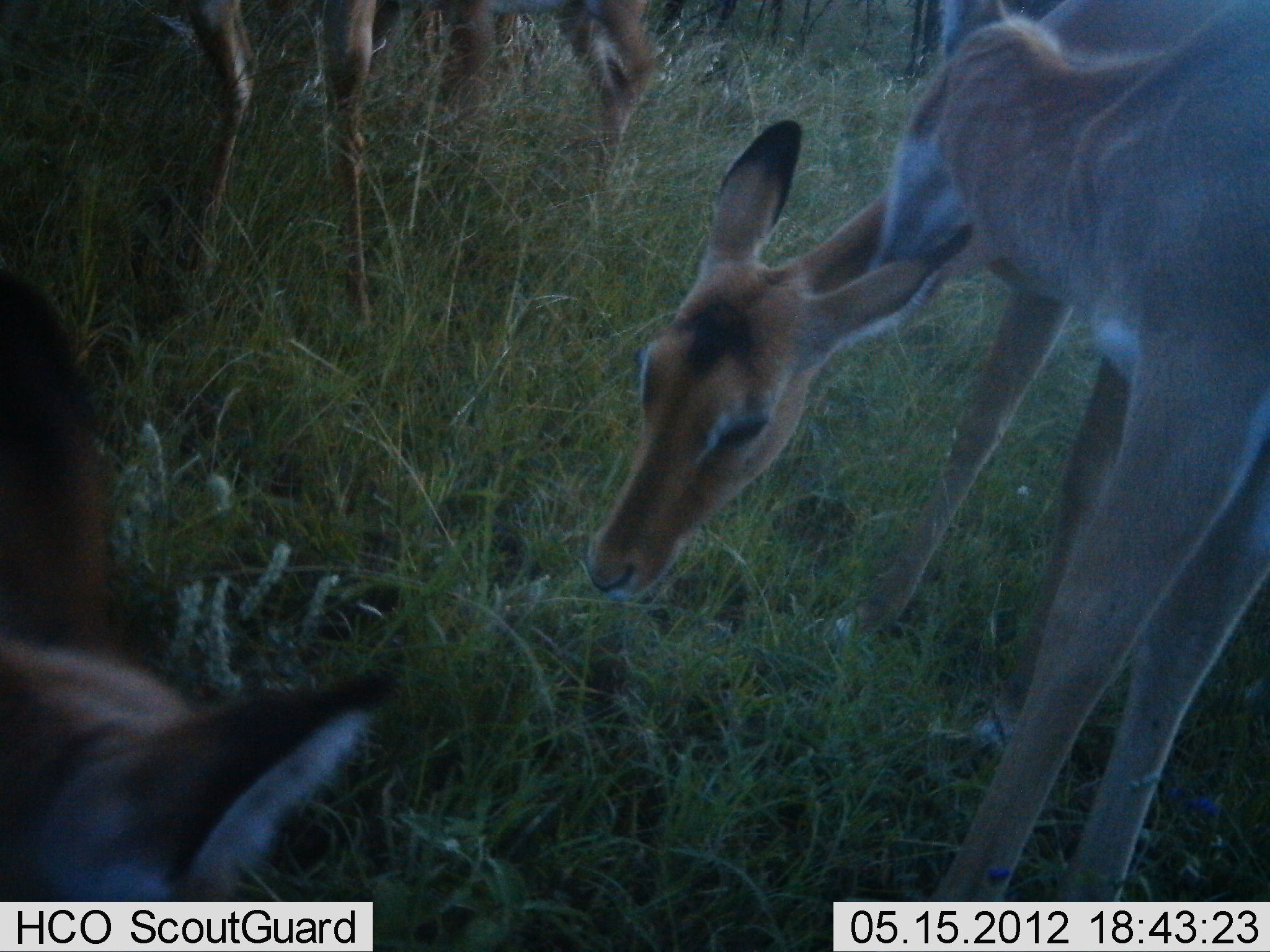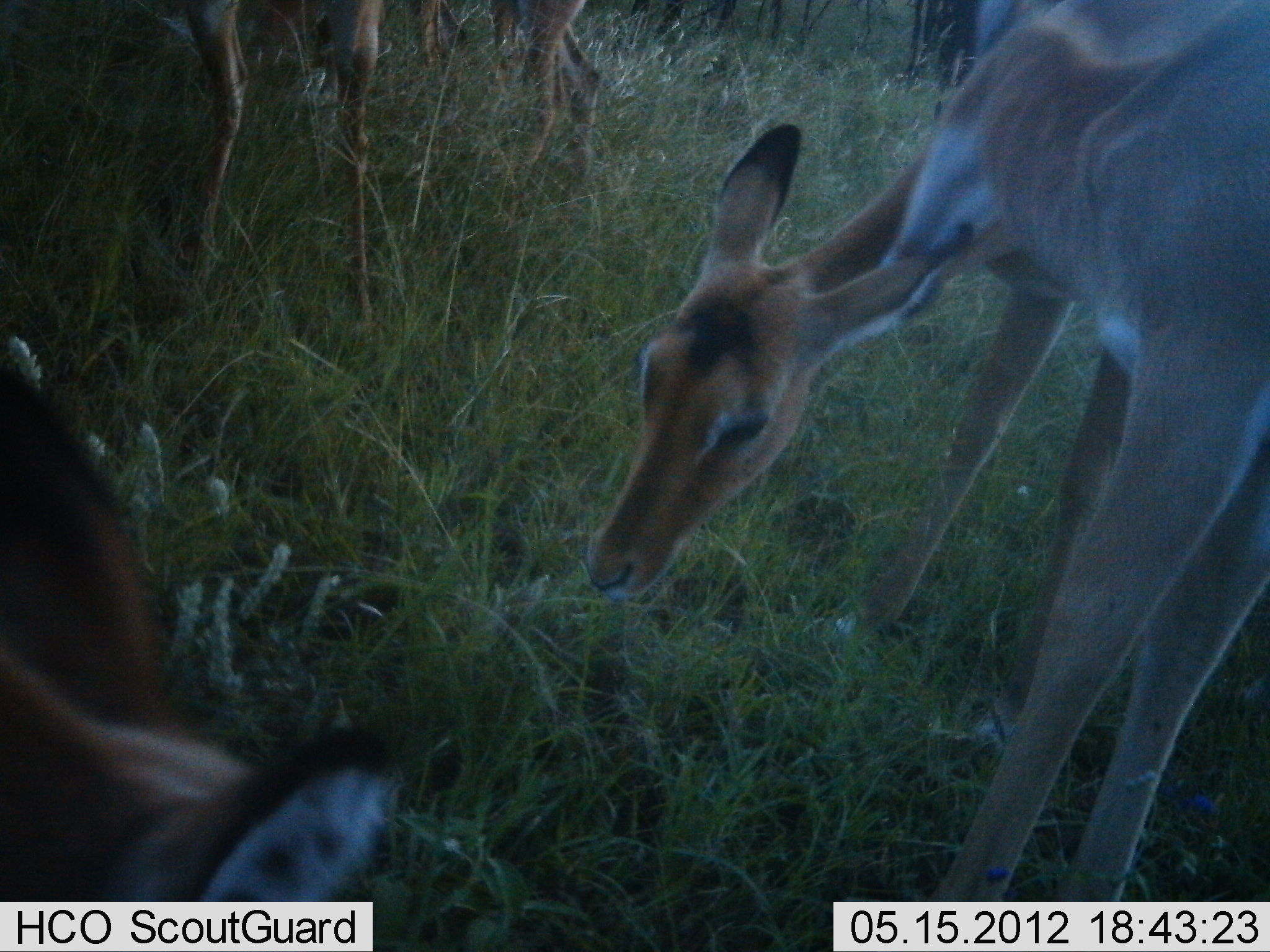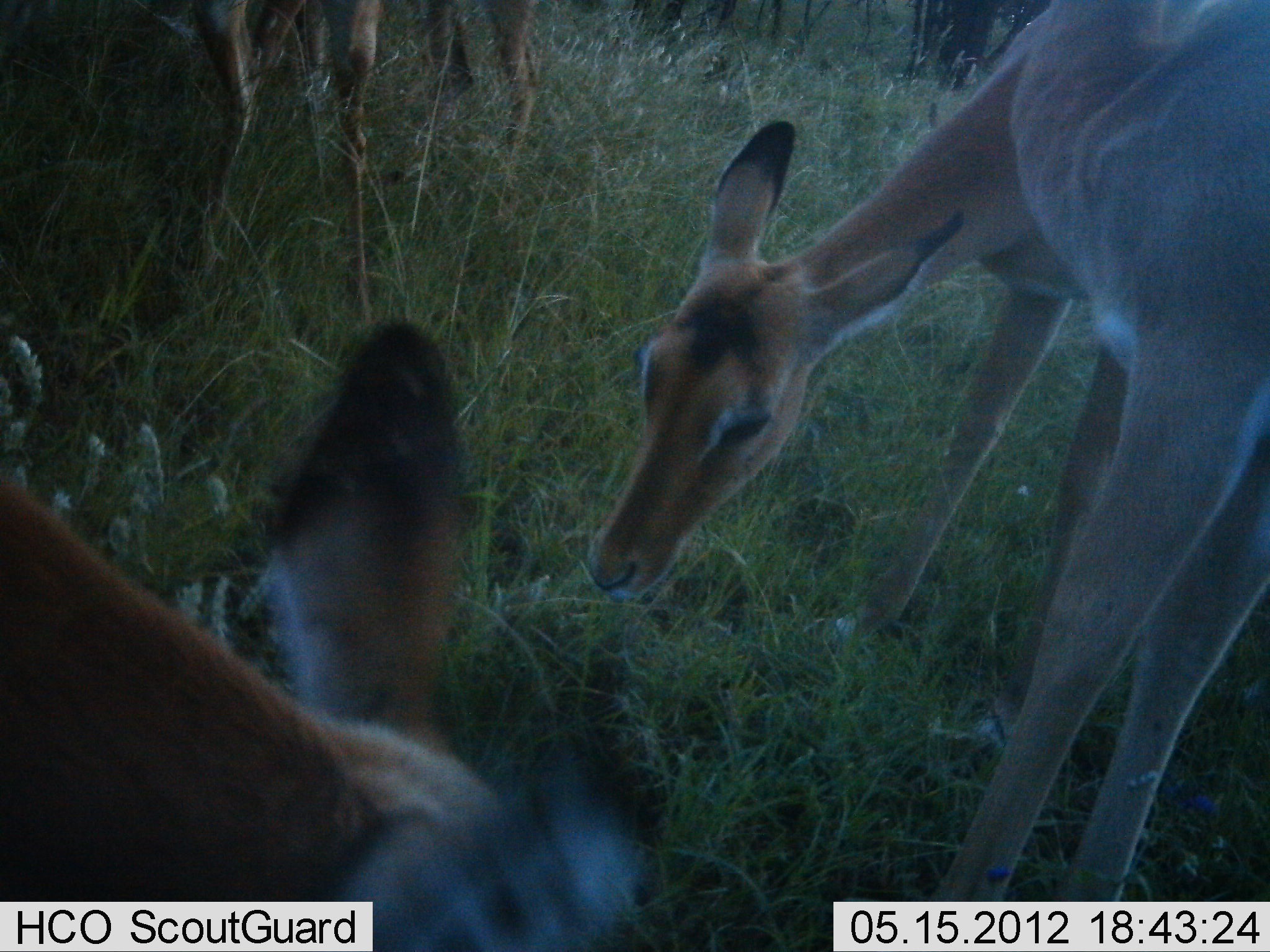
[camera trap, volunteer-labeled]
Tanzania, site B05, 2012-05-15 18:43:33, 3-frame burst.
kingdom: Animalia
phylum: Chordata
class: Mammalia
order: Artiodactyla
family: Bovidae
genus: Aepyceros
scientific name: Aepyceros melampus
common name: impala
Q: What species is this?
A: Impala (Aepyceros melampus).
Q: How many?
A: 6.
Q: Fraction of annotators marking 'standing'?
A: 62%.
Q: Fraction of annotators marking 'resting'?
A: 15%.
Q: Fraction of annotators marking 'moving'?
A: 8%.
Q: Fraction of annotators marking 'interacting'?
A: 62%.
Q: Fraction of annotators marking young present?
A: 15%.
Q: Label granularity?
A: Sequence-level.